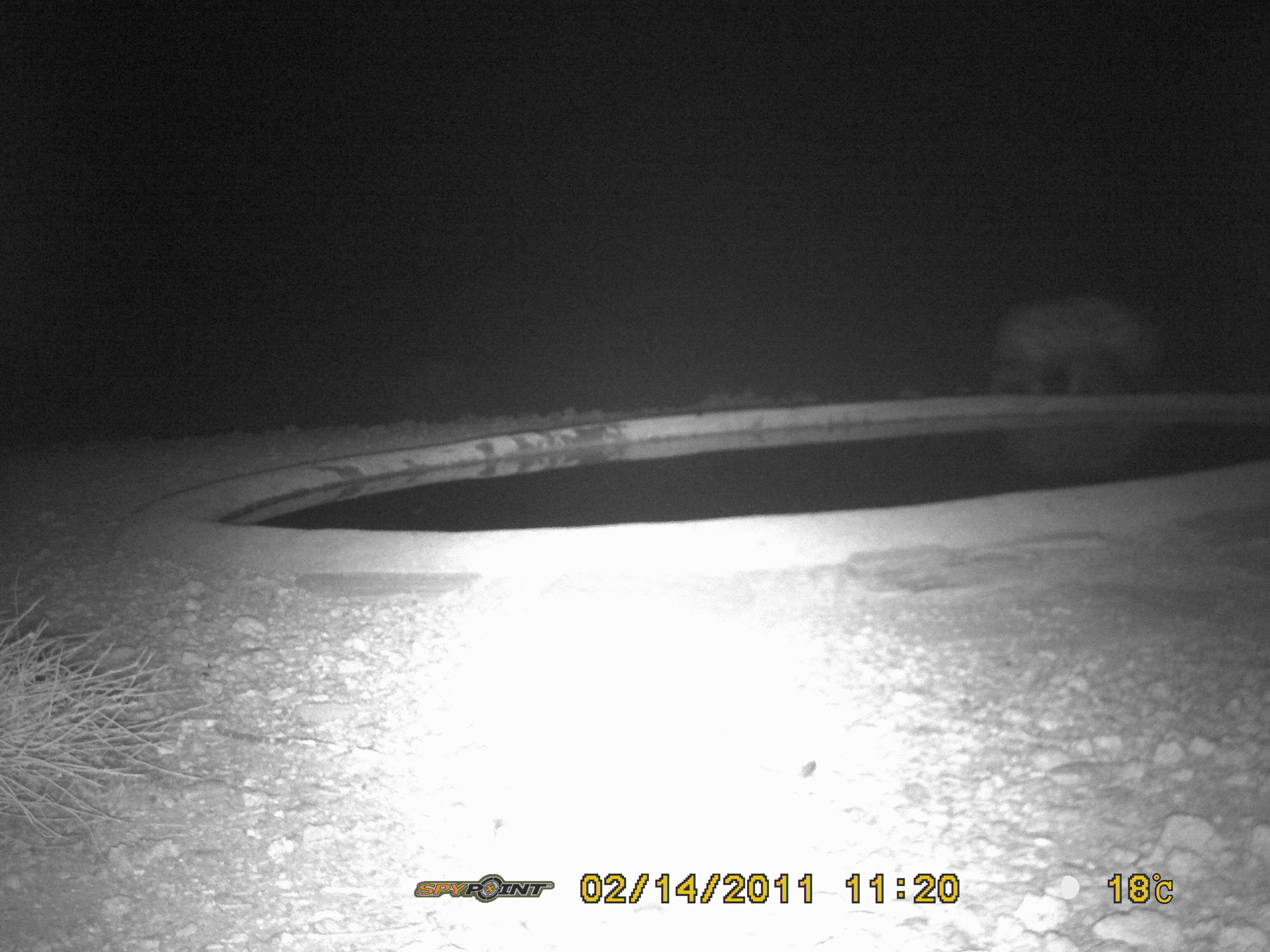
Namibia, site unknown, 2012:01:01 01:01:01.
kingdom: Animalia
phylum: Chordata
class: Mammalia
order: Carnivora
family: Hyaenidae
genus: Crocuta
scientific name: Crocuta crocuta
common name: spotted hyena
Crocuta crocuta (spotted hyena).